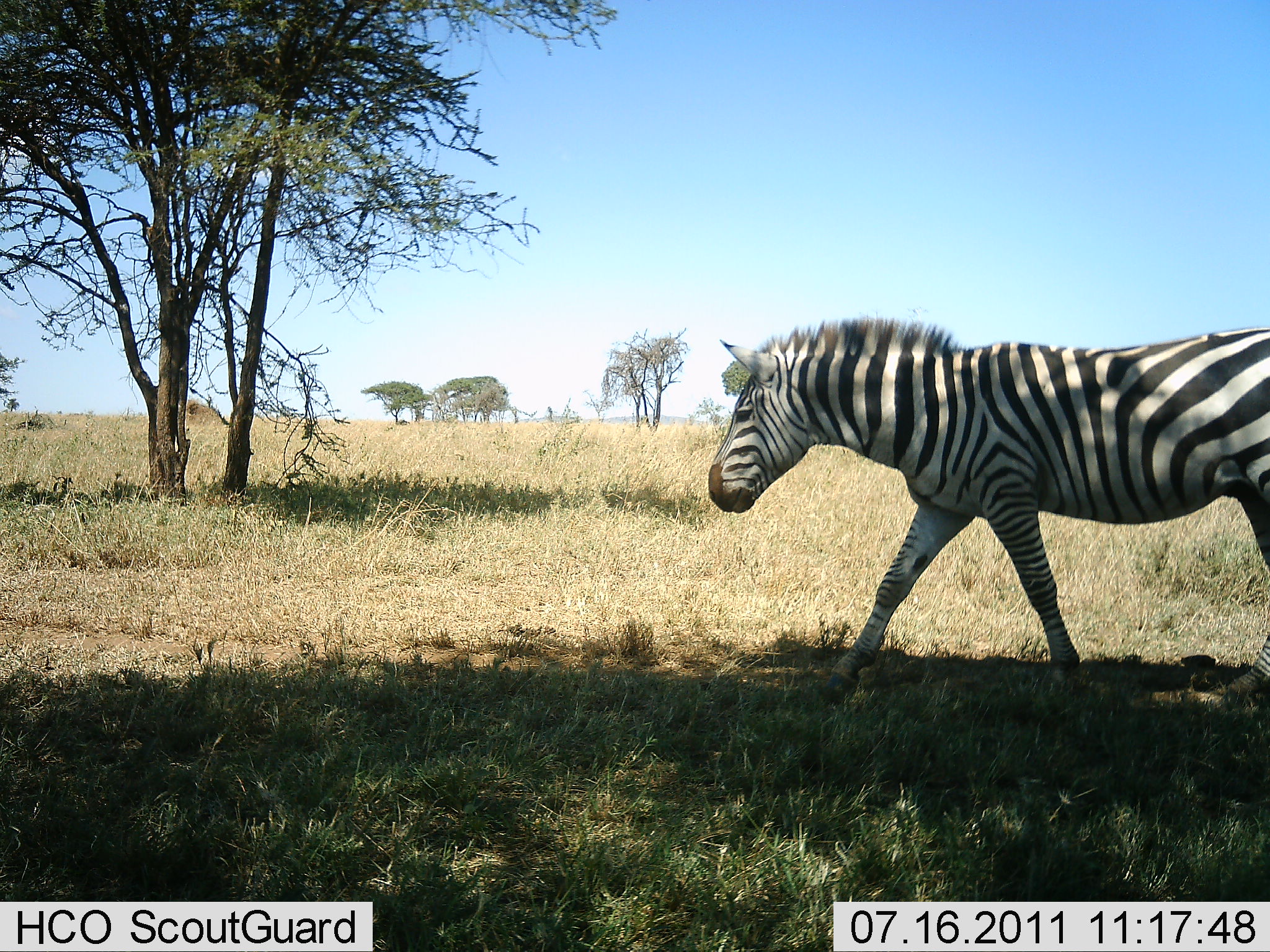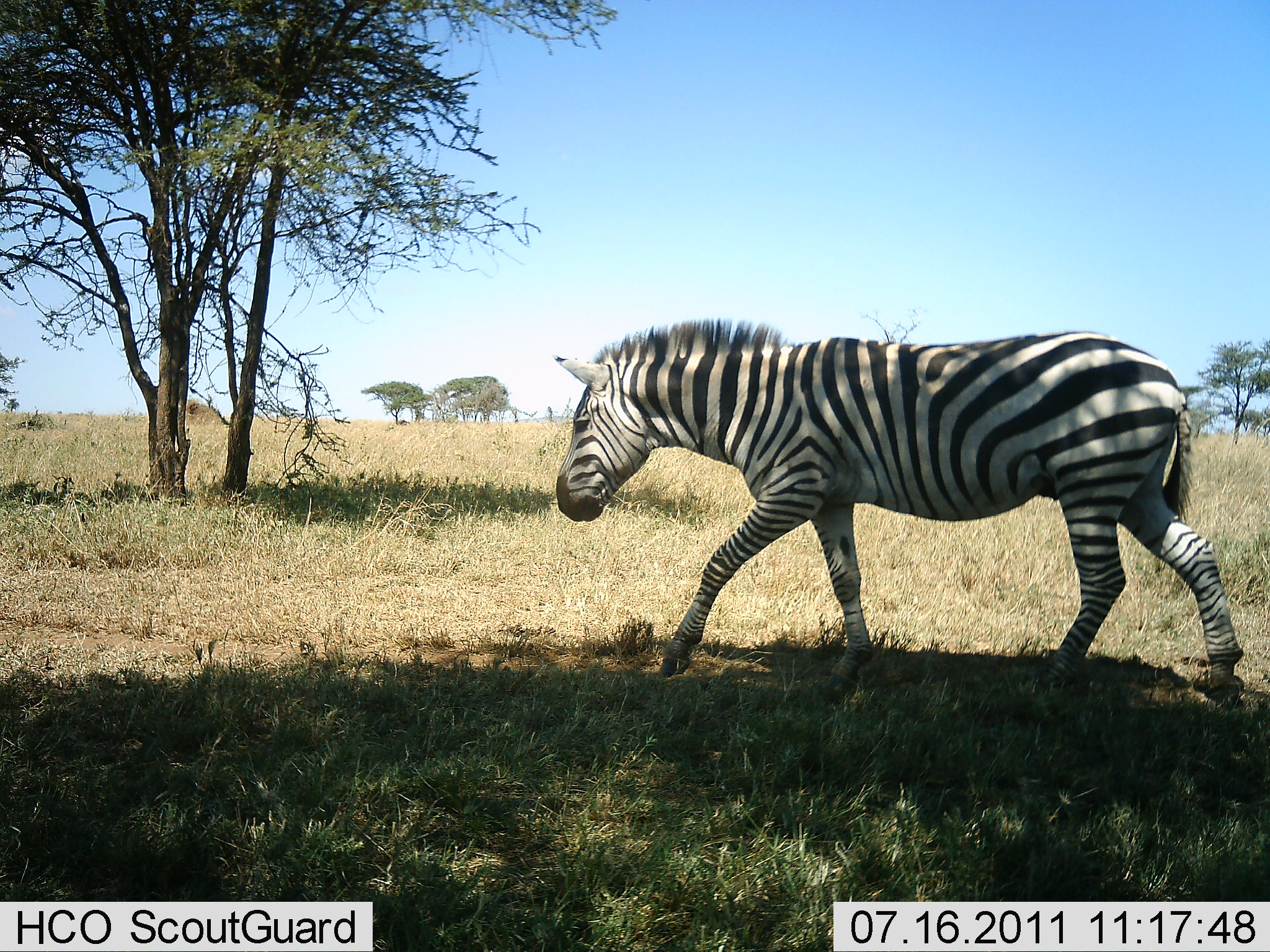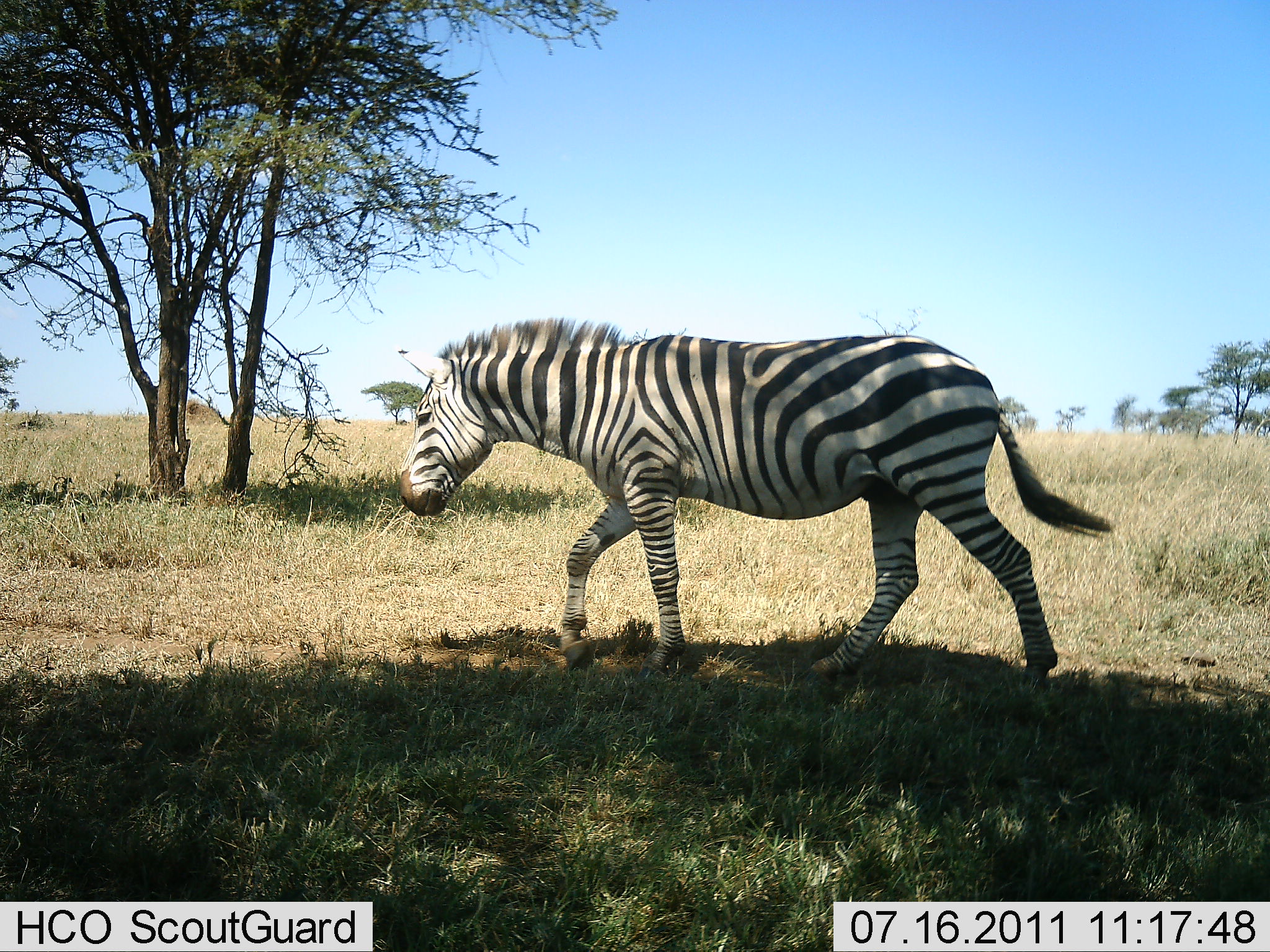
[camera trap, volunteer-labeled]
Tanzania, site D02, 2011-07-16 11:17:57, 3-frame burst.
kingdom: Animalia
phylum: Chordata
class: Mammalia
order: Perissodactyla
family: Equidae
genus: Equus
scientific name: Equus quagga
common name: plains zebra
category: zebra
Zebra (plains zebra) (Equus quagga), count 1. Behavior (volunteer vote fractions): standing 17%, resting 0%, moving 100%, interacting 0%. Young present (vote fraction): 0%. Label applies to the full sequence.